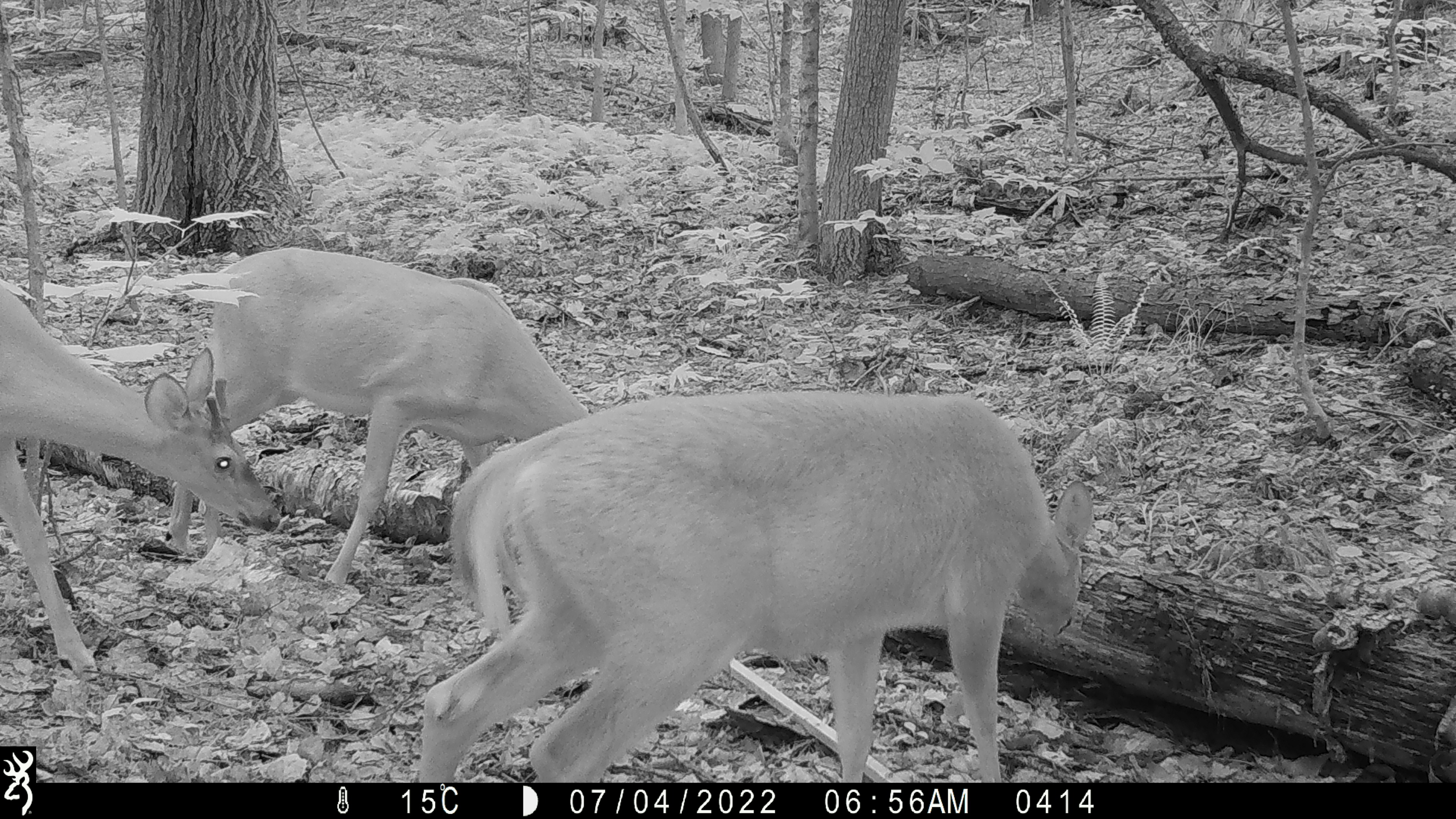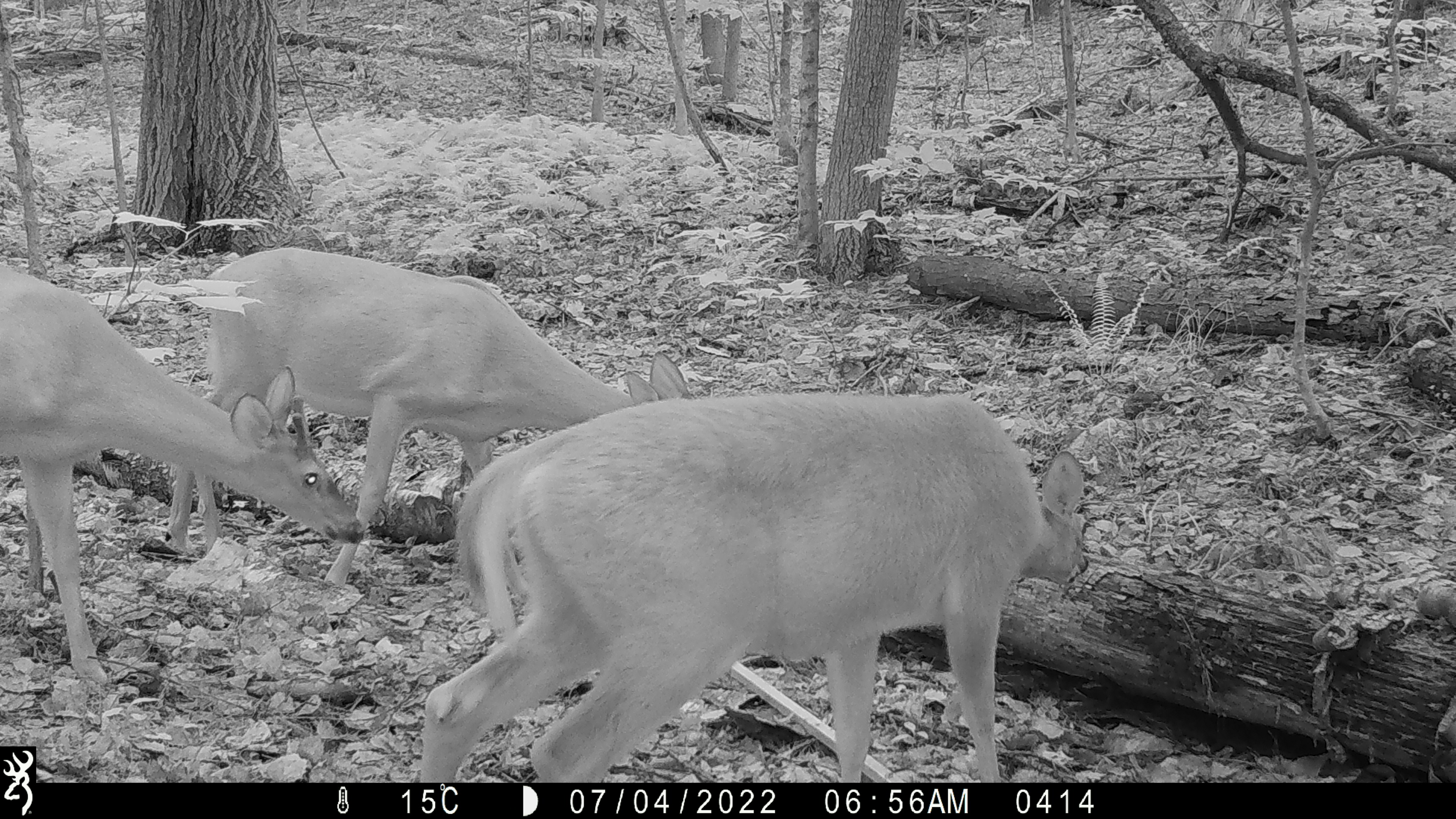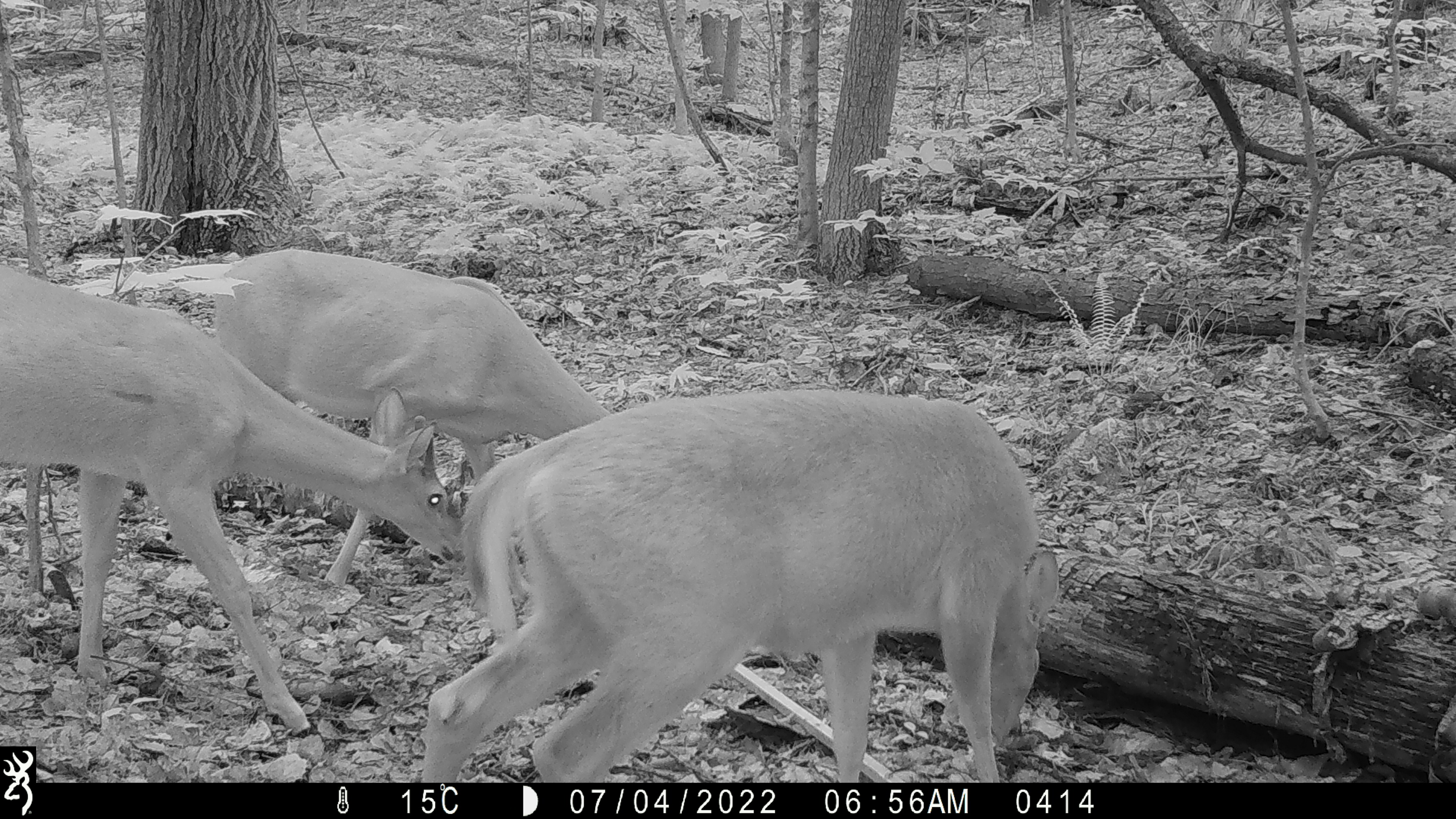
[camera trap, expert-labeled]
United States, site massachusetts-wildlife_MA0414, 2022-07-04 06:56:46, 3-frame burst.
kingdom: Animalia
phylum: Chordata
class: Mammalia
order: Artiodactyla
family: Cervidae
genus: Odocoileus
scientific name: Odocoileus virginianus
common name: white-tailed deer